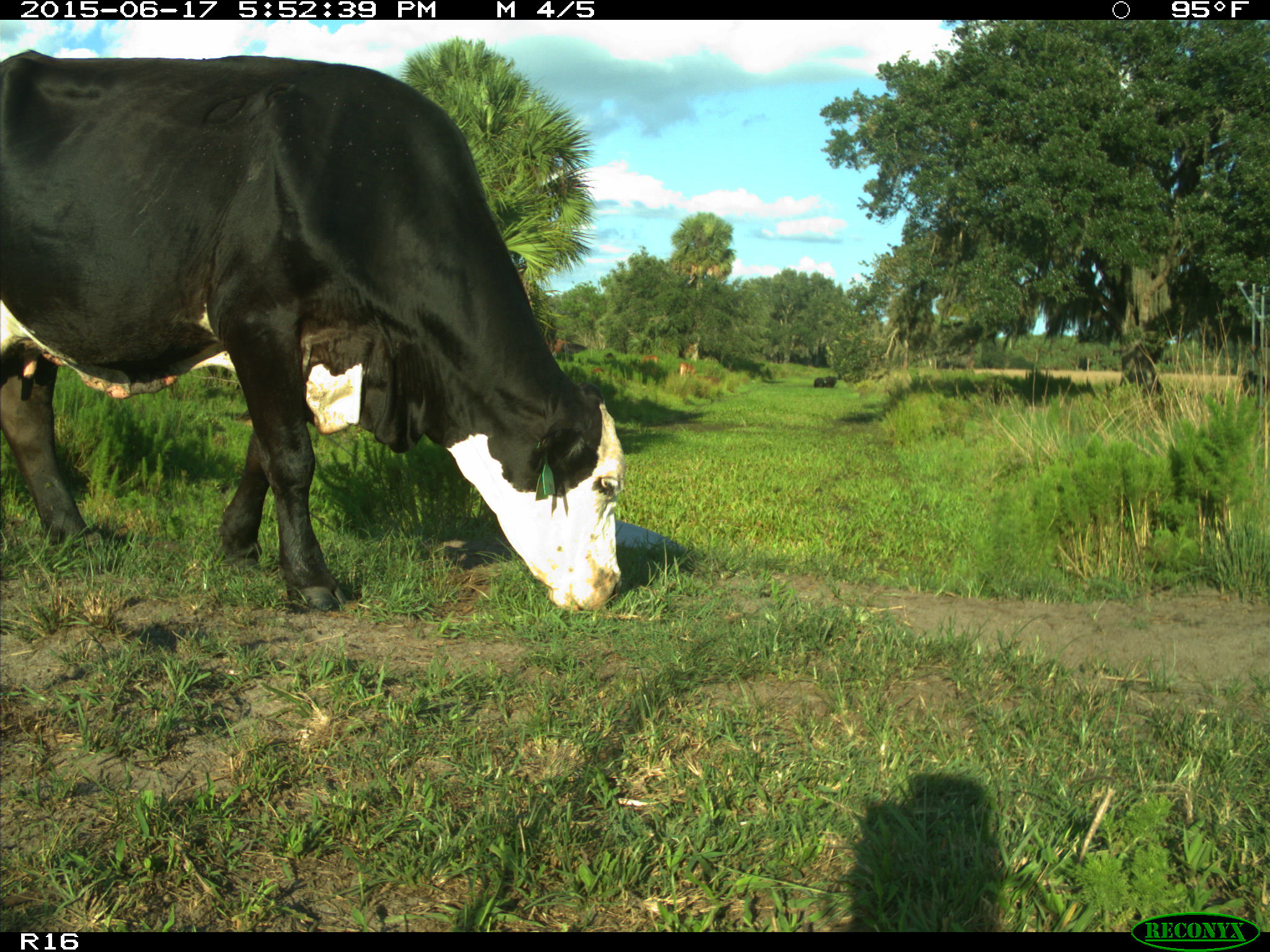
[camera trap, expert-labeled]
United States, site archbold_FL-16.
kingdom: Animalia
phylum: Chordata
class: Mammalia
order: Artiodactyla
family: Bovidae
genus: Bos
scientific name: Bos taurus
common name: domestic cow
Bos taurus (domestic cow).